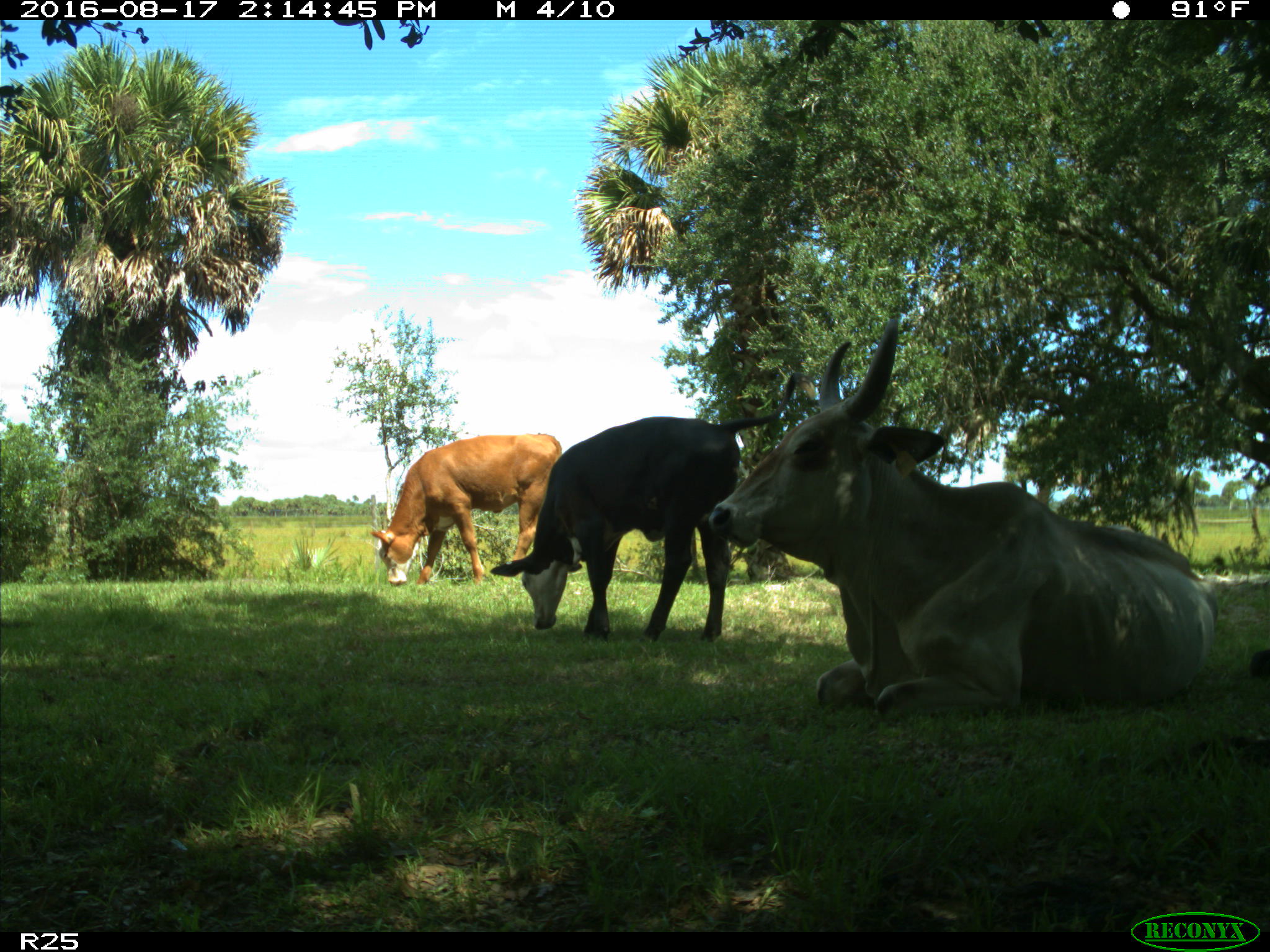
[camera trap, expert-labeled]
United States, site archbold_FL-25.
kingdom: Animalia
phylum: Chordata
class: Mammalia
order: Artiodactyla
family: Bovidae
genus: Bos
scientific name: Bos taurus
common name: domestic cow